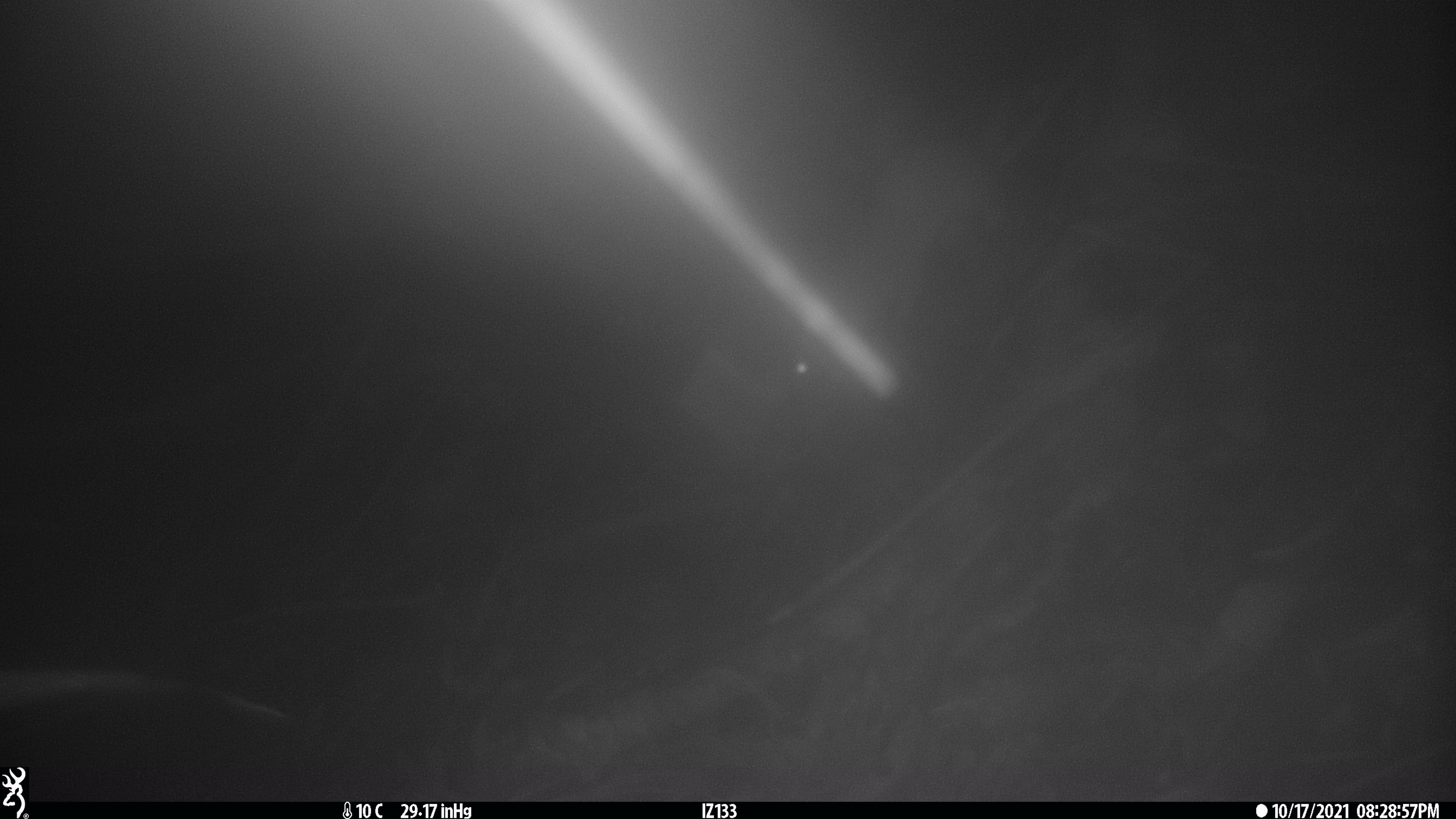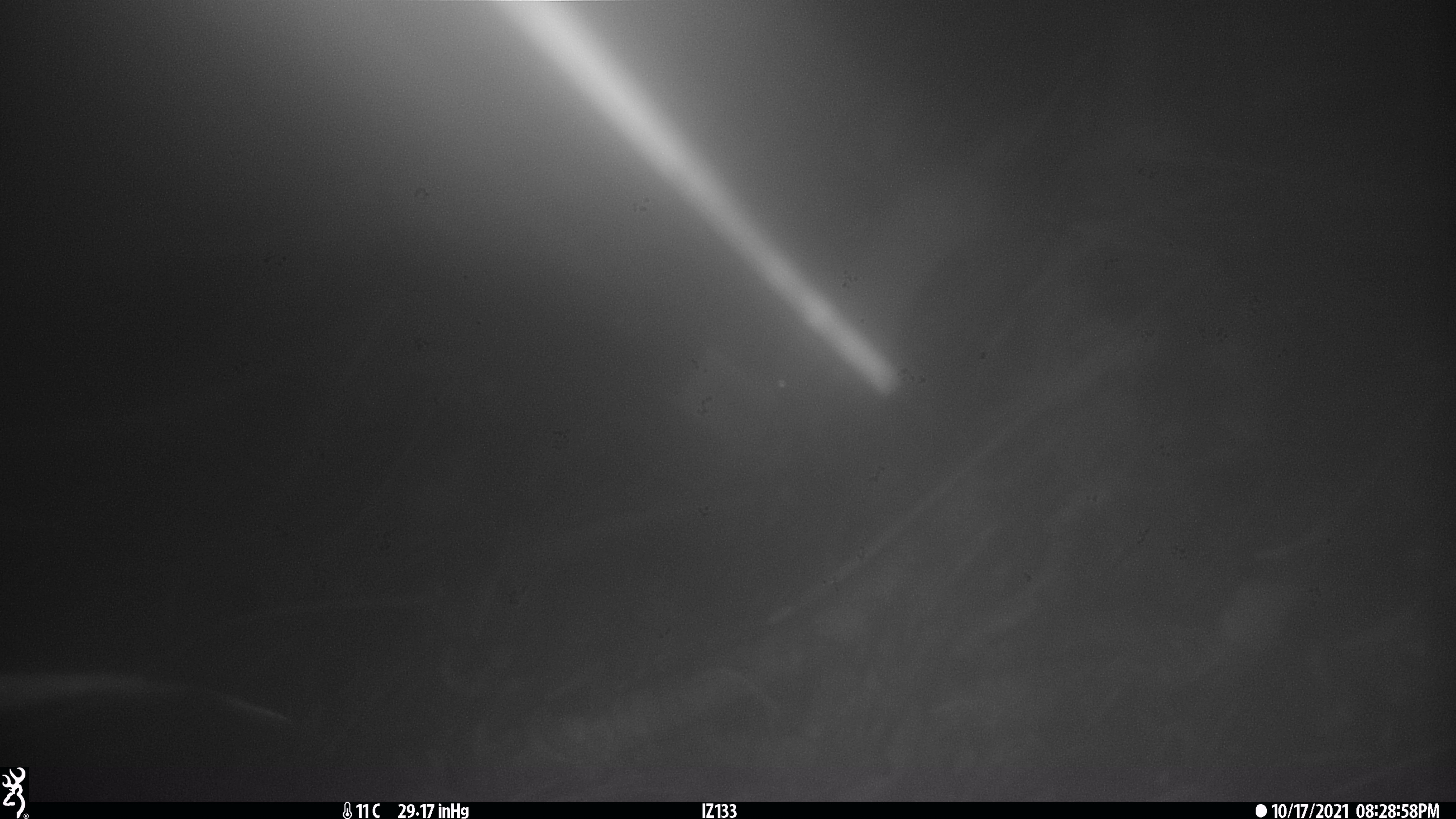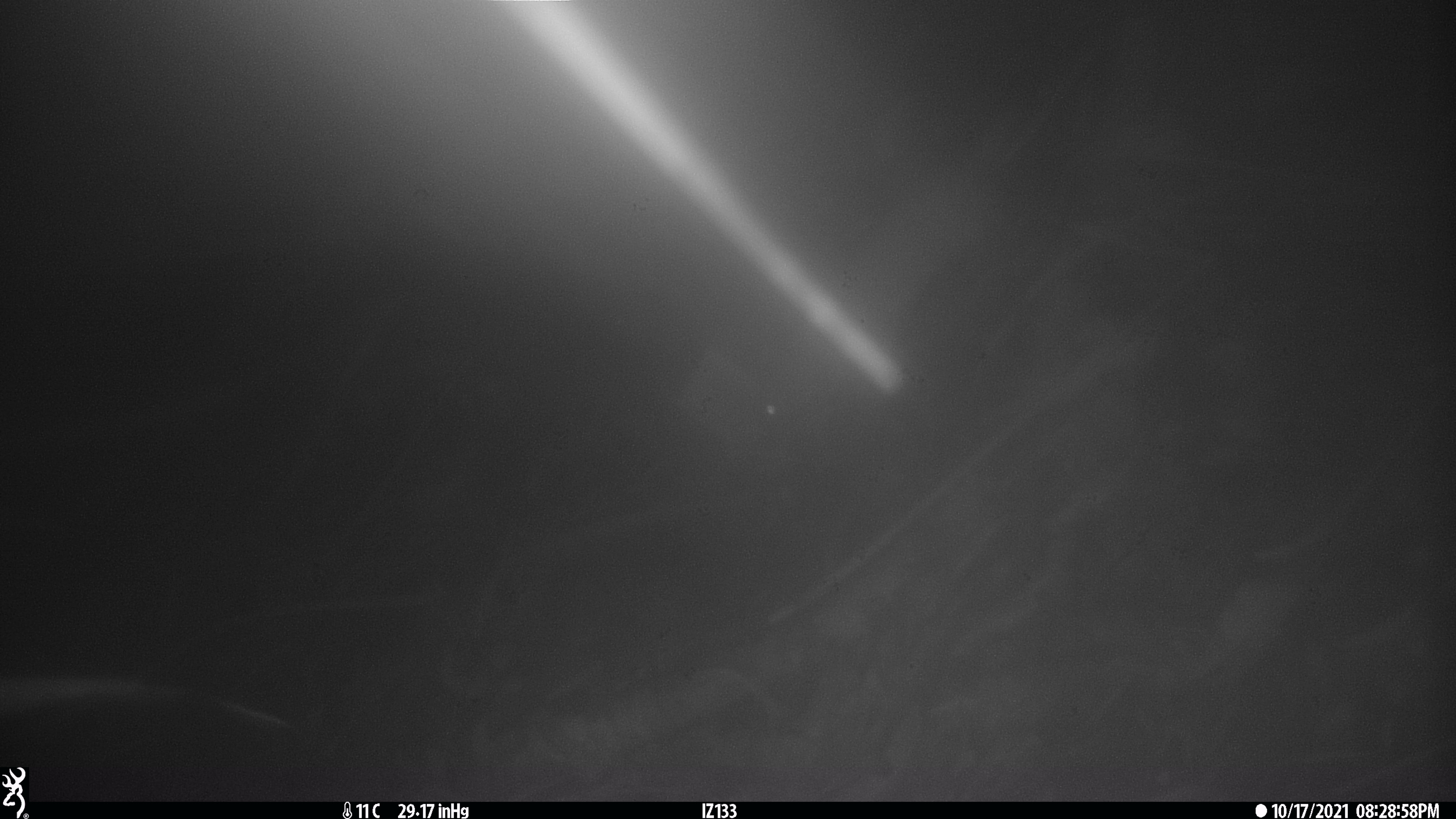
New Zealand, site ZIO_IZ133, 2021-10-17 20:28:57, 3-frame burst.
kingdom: Animalia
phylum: Chordata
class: Mammalia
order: Carnivora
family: Mustelidae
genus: Mustela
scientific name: Mustela erminea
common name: stoat